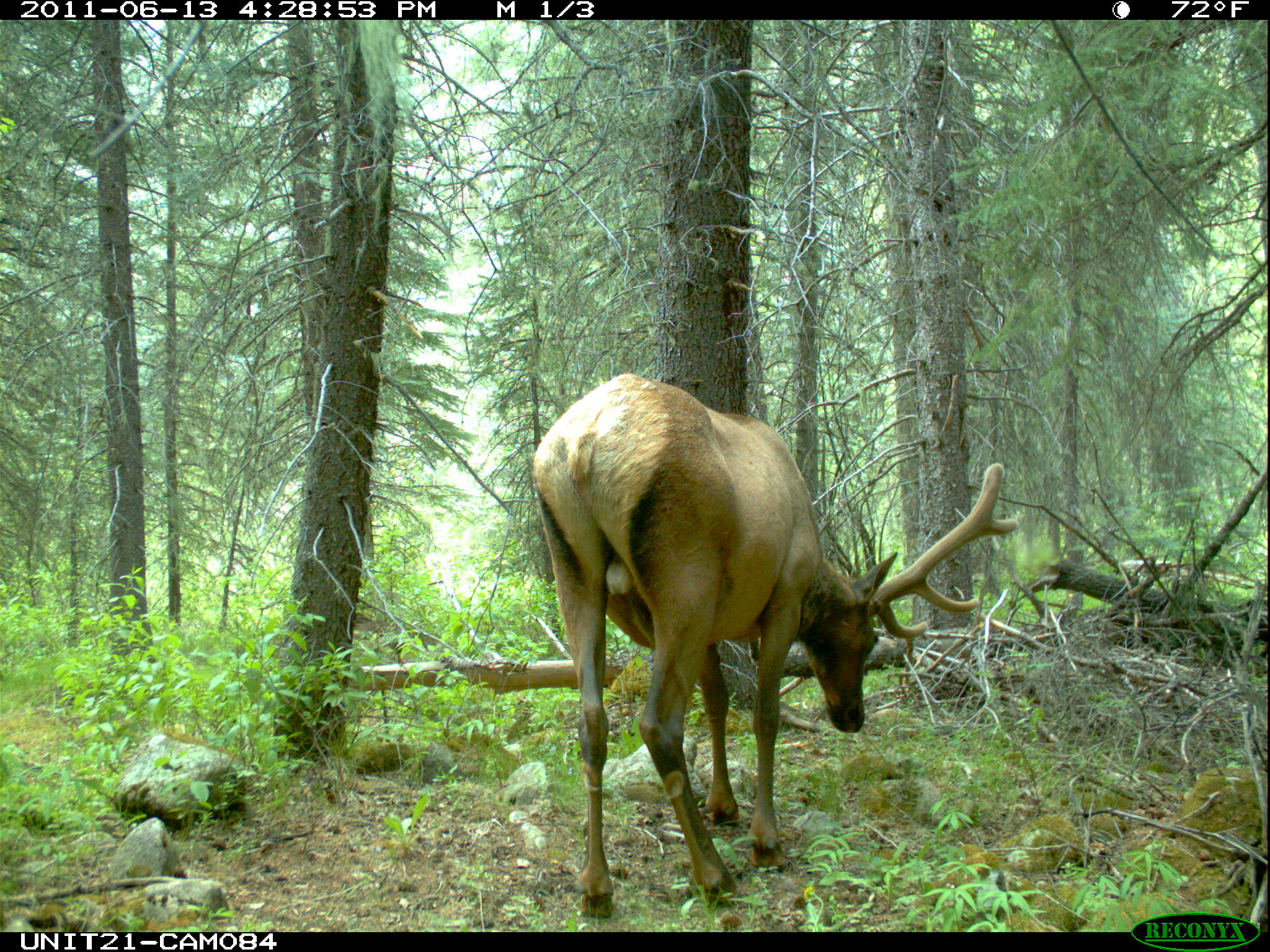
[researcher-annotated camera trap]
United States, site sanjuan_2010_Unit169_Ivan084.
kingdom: Animalia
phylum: Chordata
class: Mammalia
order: Artiodactyla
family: Cervidae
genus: Cervus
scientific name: Cervus elaphus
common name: red deer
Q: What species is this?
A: Cervus elaphus (red deer).